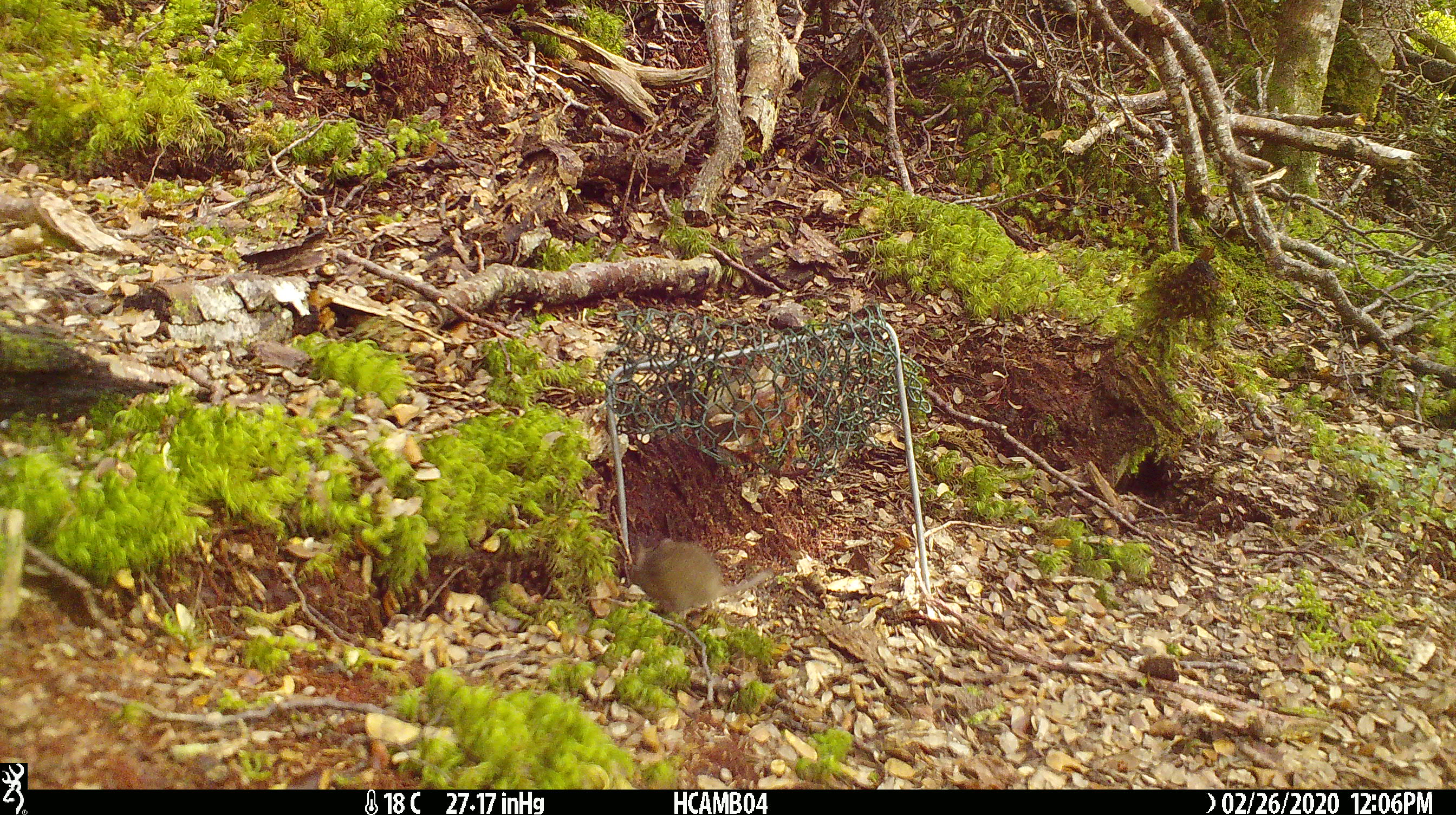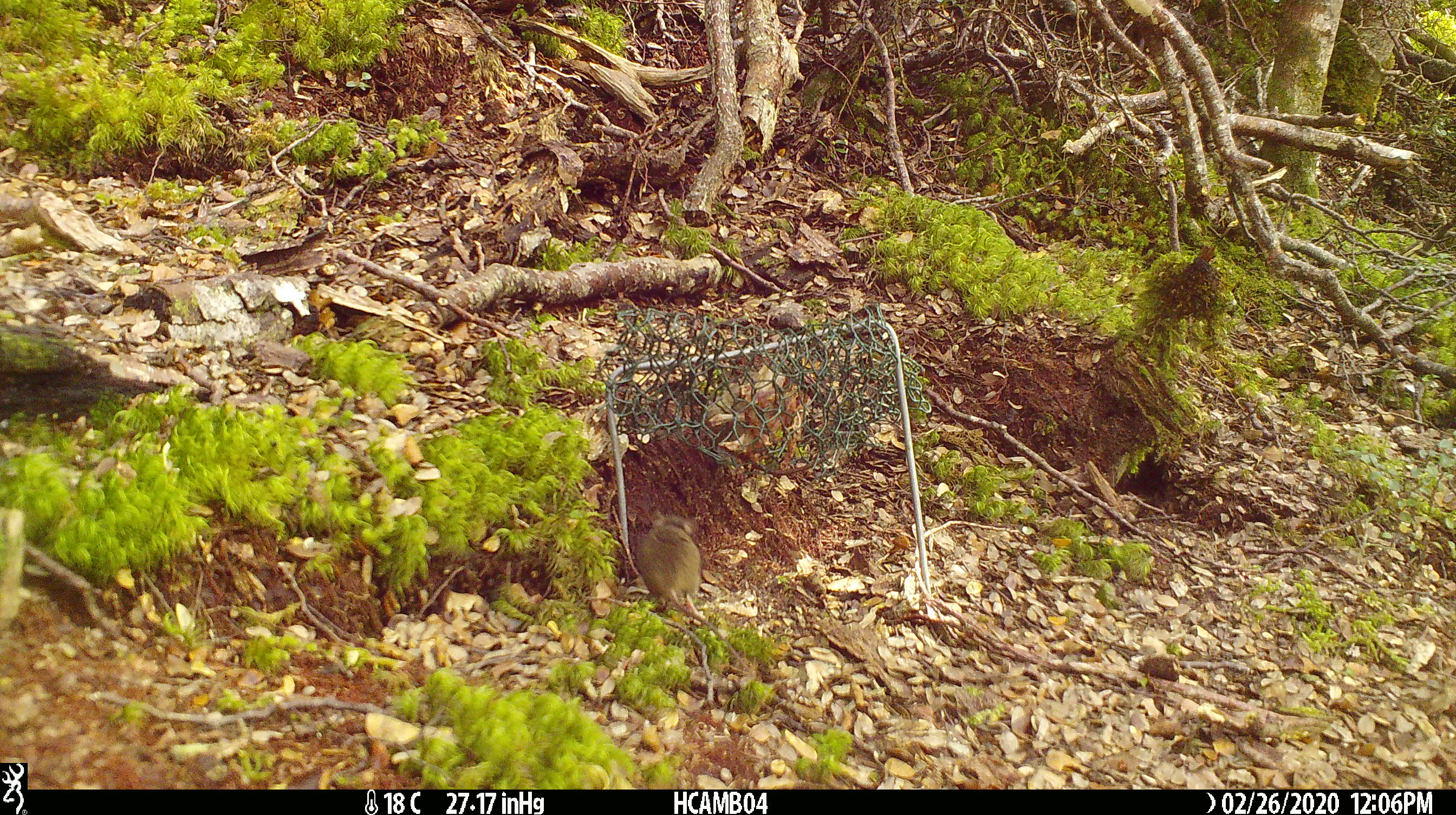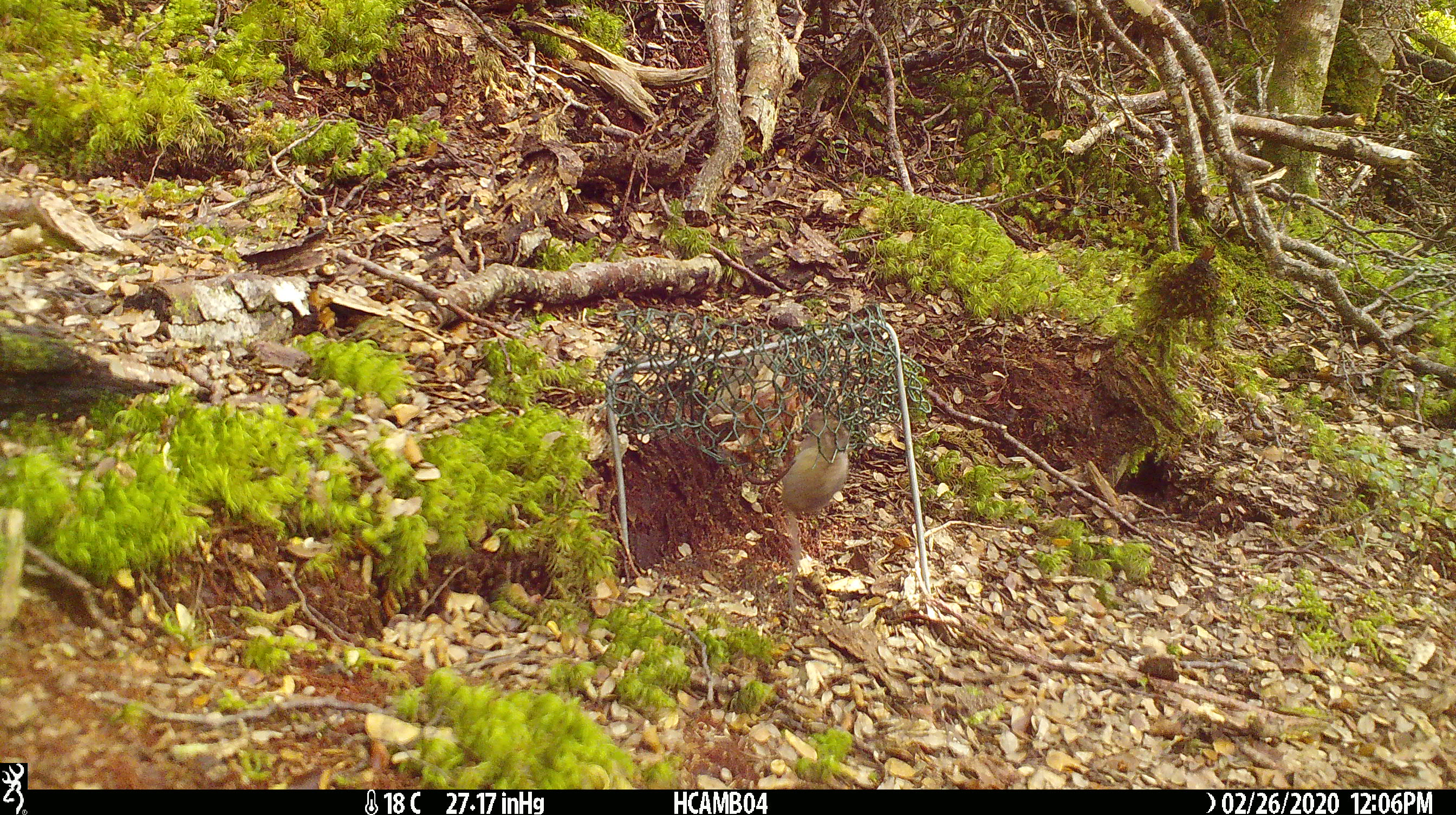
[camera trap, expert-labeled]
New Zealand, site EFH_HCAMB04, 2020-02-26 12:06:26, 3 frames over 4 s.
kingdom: Animalia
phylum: Chordata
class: Mammalia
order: Rodentia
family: Muridae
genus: Mus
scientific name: Mus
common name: mouse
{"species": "mouse (Mus)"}